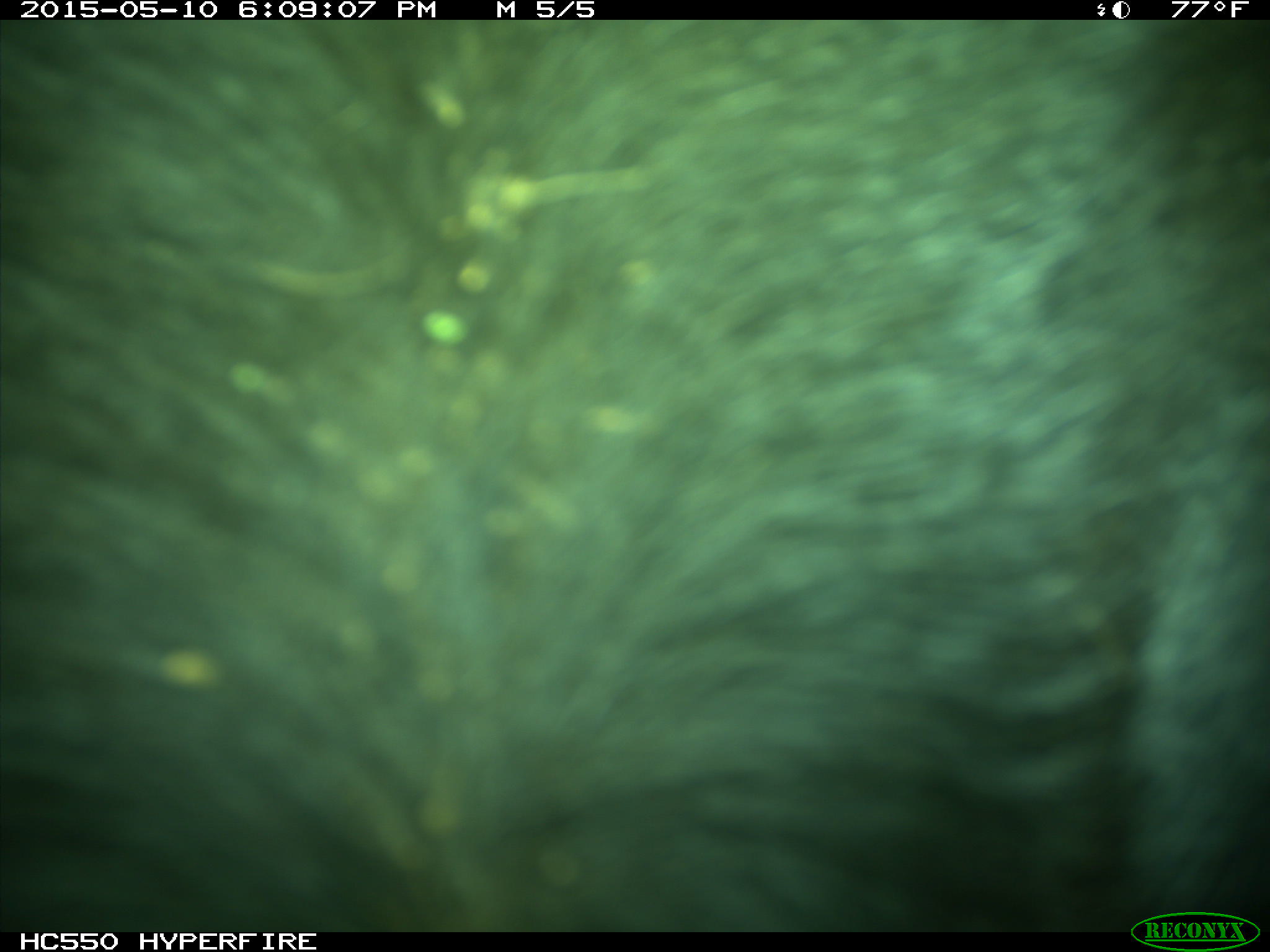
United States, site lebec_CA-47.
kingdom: Animalia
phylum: Chordata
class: Mammalia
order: Artiodactyla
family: Bovidae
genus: Bos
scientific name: Bos taurus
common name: domestic cow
Bos taurus (domestic cow).